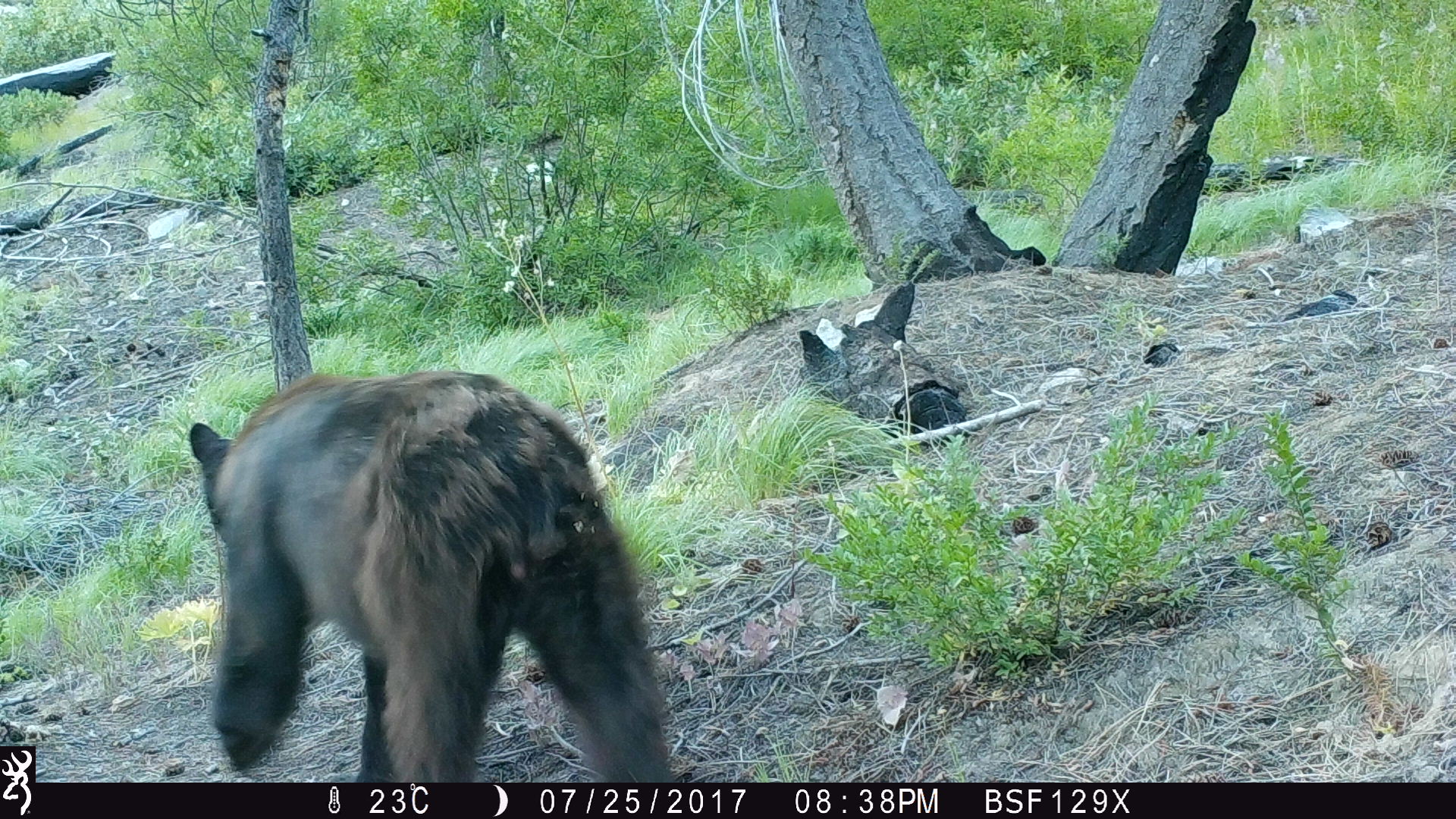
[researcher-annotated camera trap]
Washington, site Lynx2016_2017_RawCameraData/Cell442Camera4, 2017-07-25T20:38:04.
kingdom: Animalia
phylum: Chordata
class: Mammalia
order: Carnivora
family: Ursidae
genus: Ursus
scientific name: Ursus americanus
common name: american black bear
Ursus americanus (american black bear). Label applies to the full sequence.